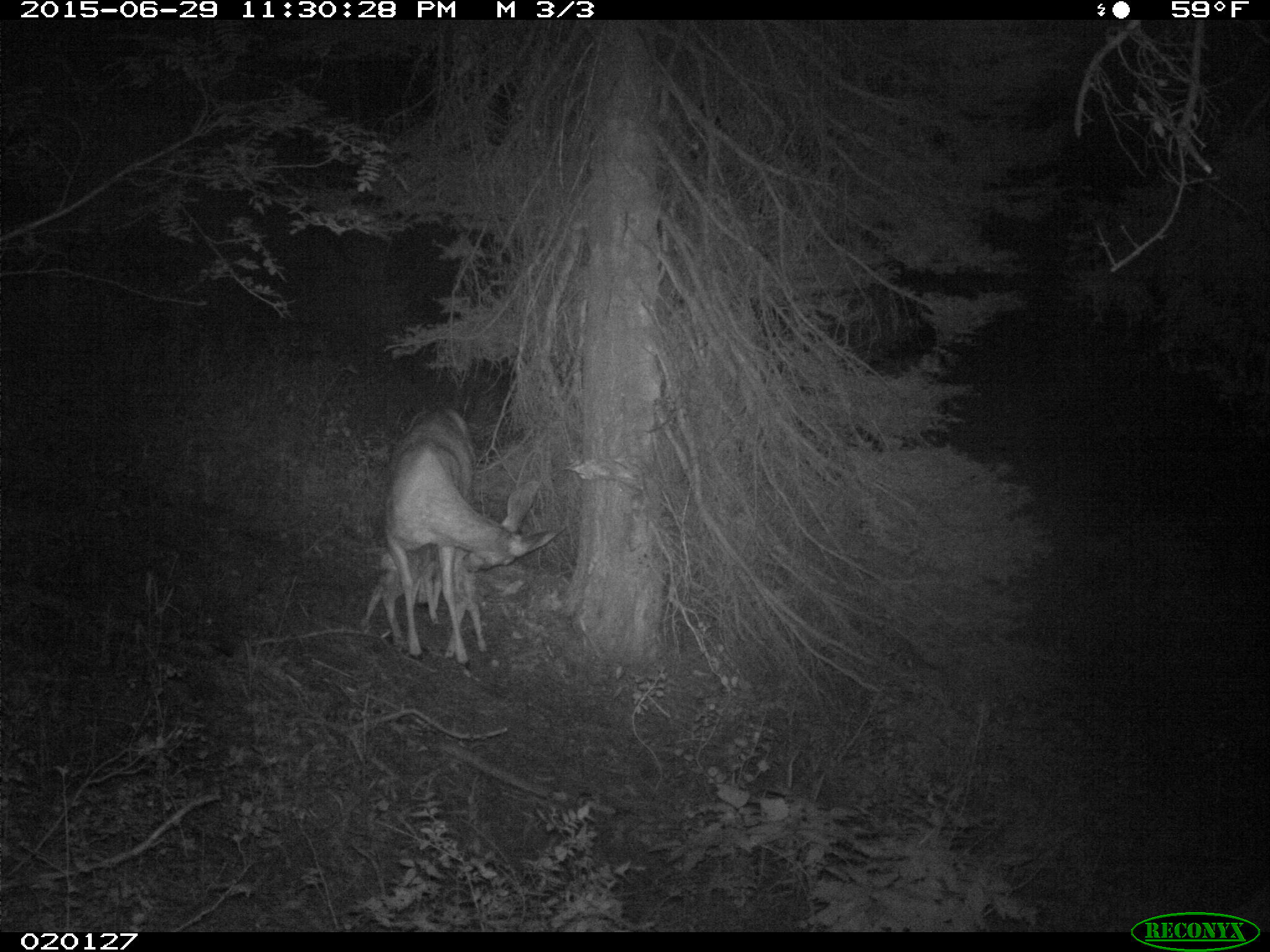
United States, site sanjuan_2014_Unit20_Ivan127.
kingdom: Animalia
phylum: Chordata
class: Mammalia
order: Artiodactyla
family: Cervidae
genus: Odocoileus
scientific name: Odocoileus hemionus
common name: mule deer